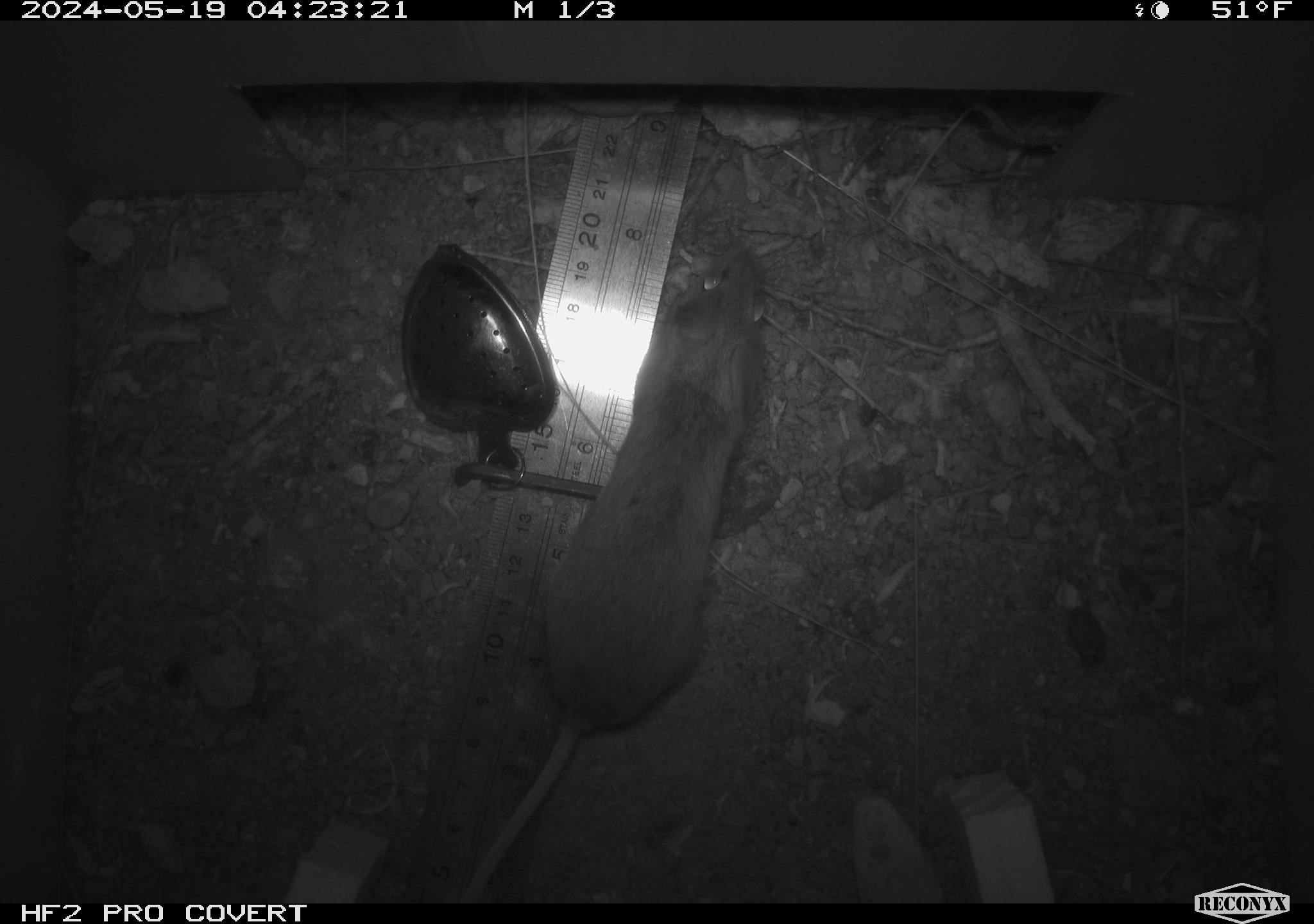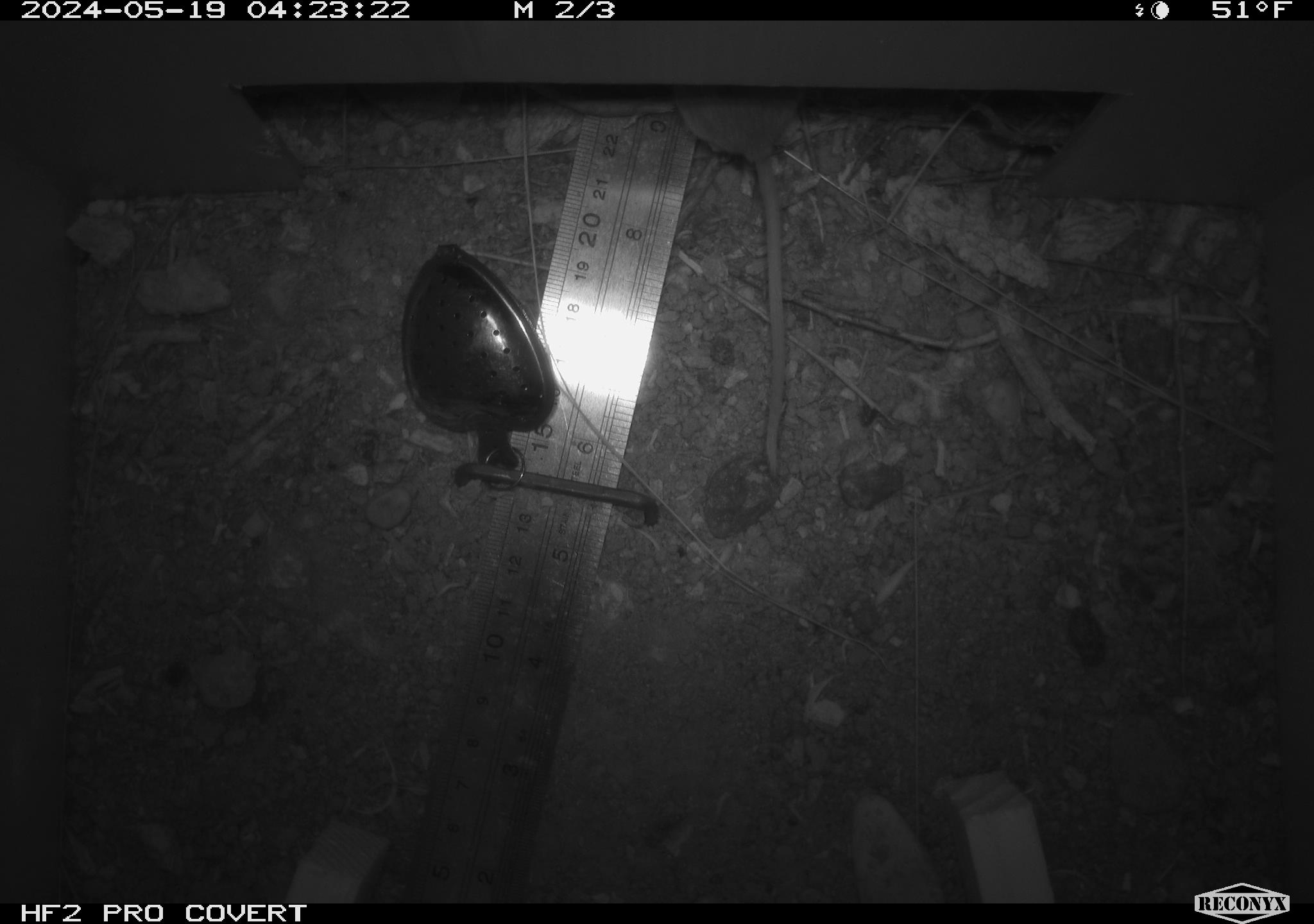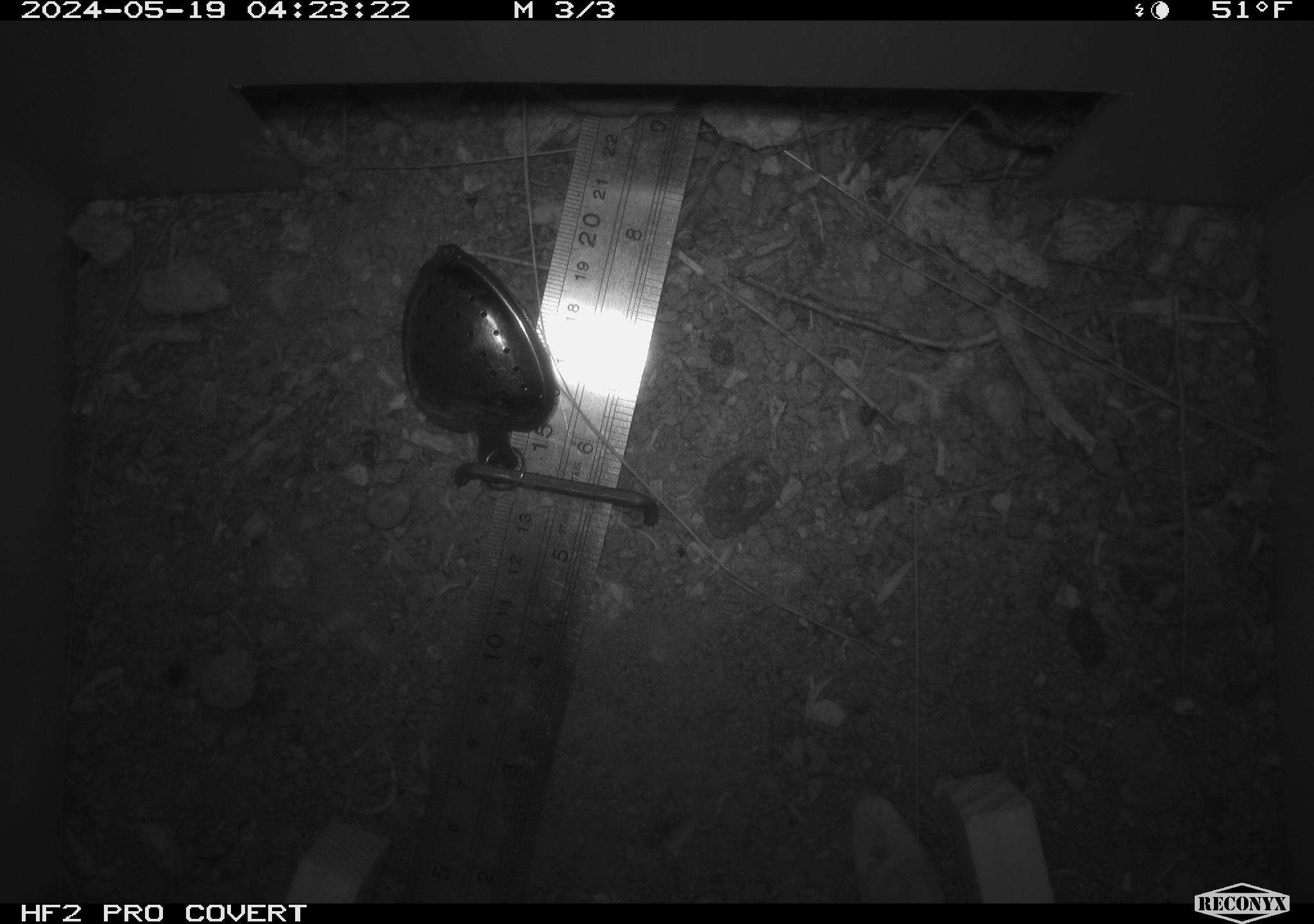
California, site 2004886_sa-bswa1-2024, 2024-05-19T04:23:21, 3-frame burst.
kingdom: Animalia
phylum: Chordata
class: Mammalia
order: Rodentia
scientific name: Rodentia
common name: mouse species